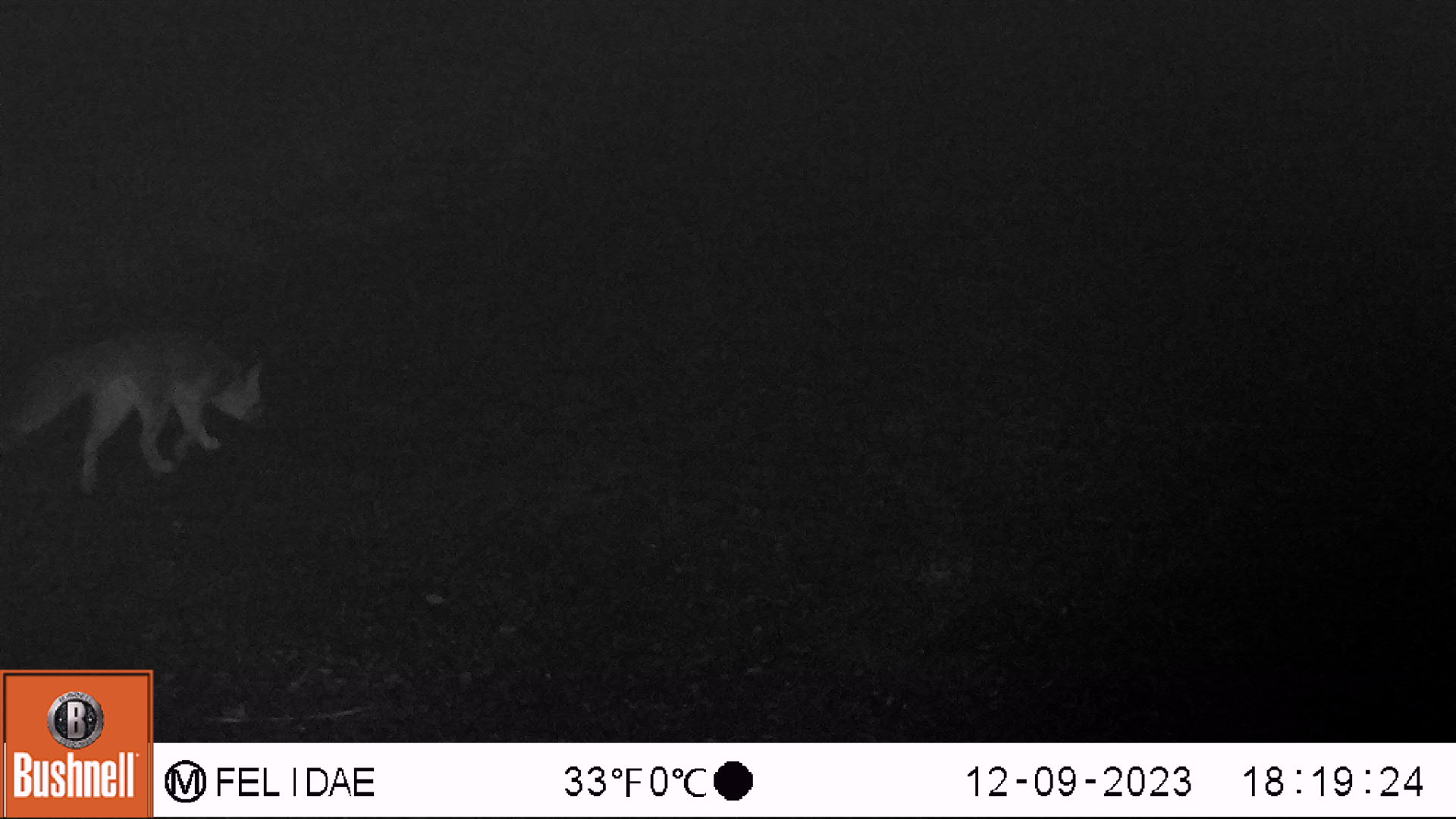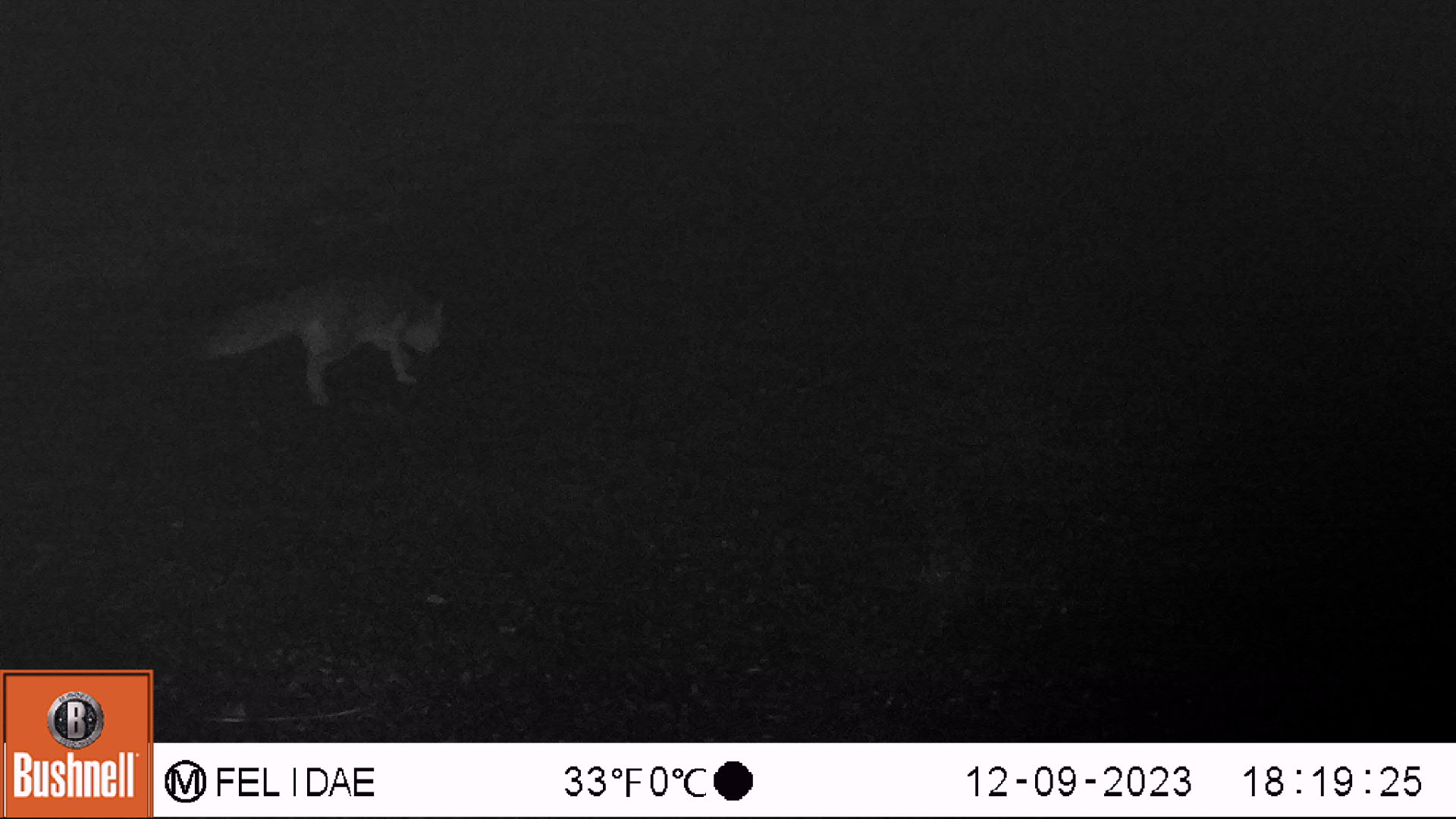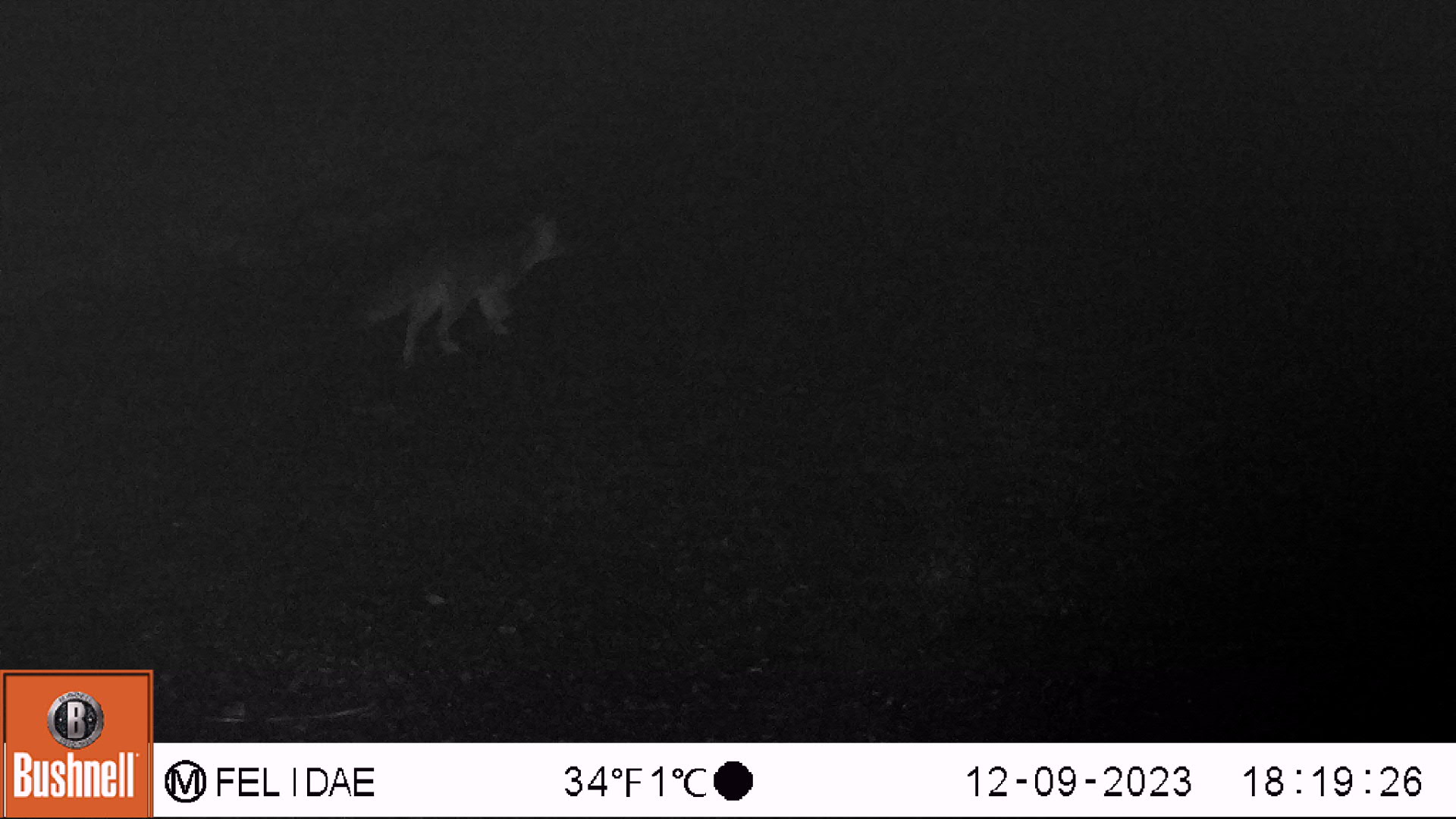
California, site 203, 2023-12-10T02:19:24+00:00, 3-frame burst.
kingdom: Animalia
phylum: Chordata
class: Mammalia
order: Carnivora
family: Canidae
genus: Urocyon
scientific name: Urocyon cinereoargenteus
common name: gray fox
Gray fox (Urocyon cinereoargenteus).